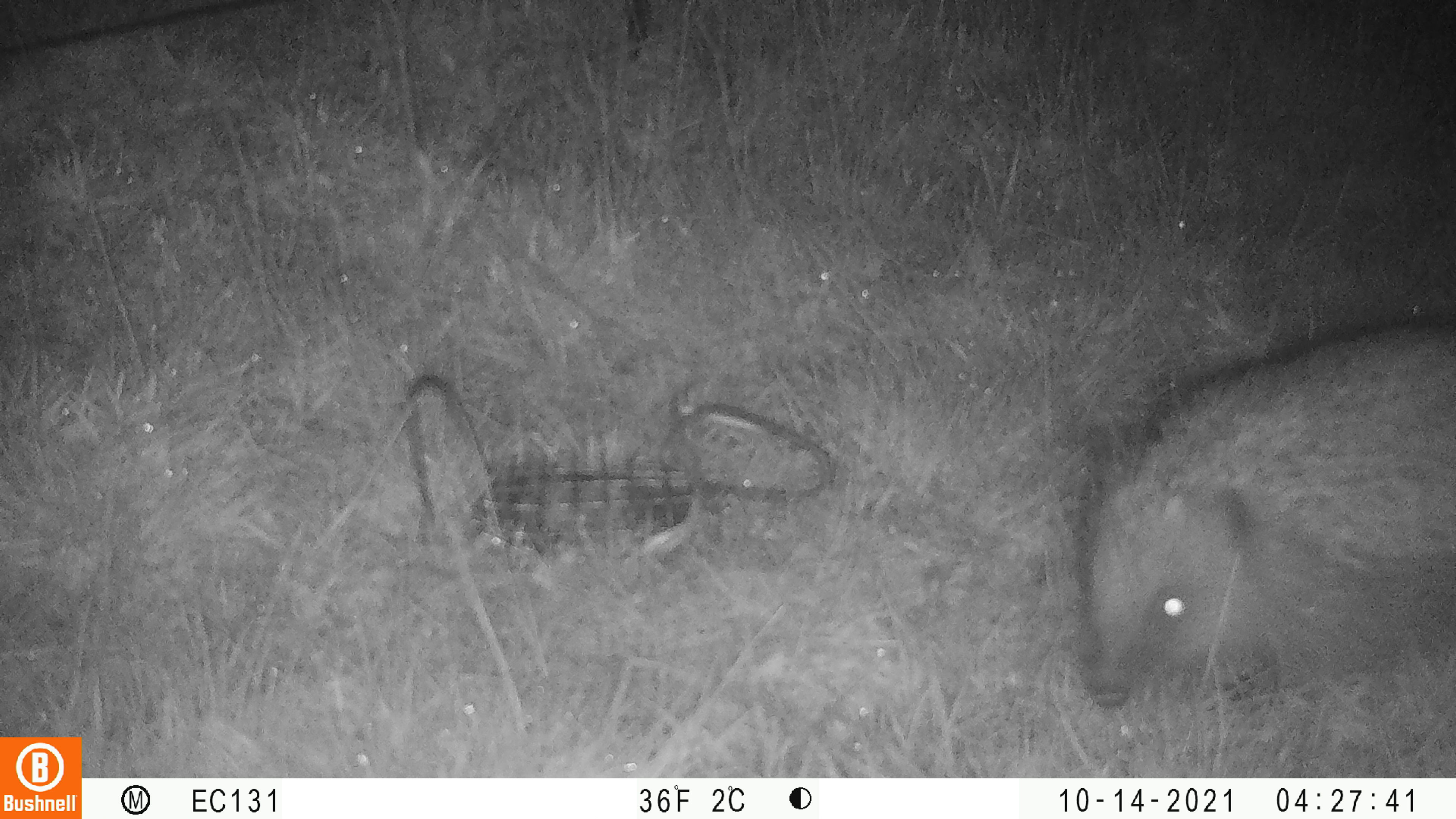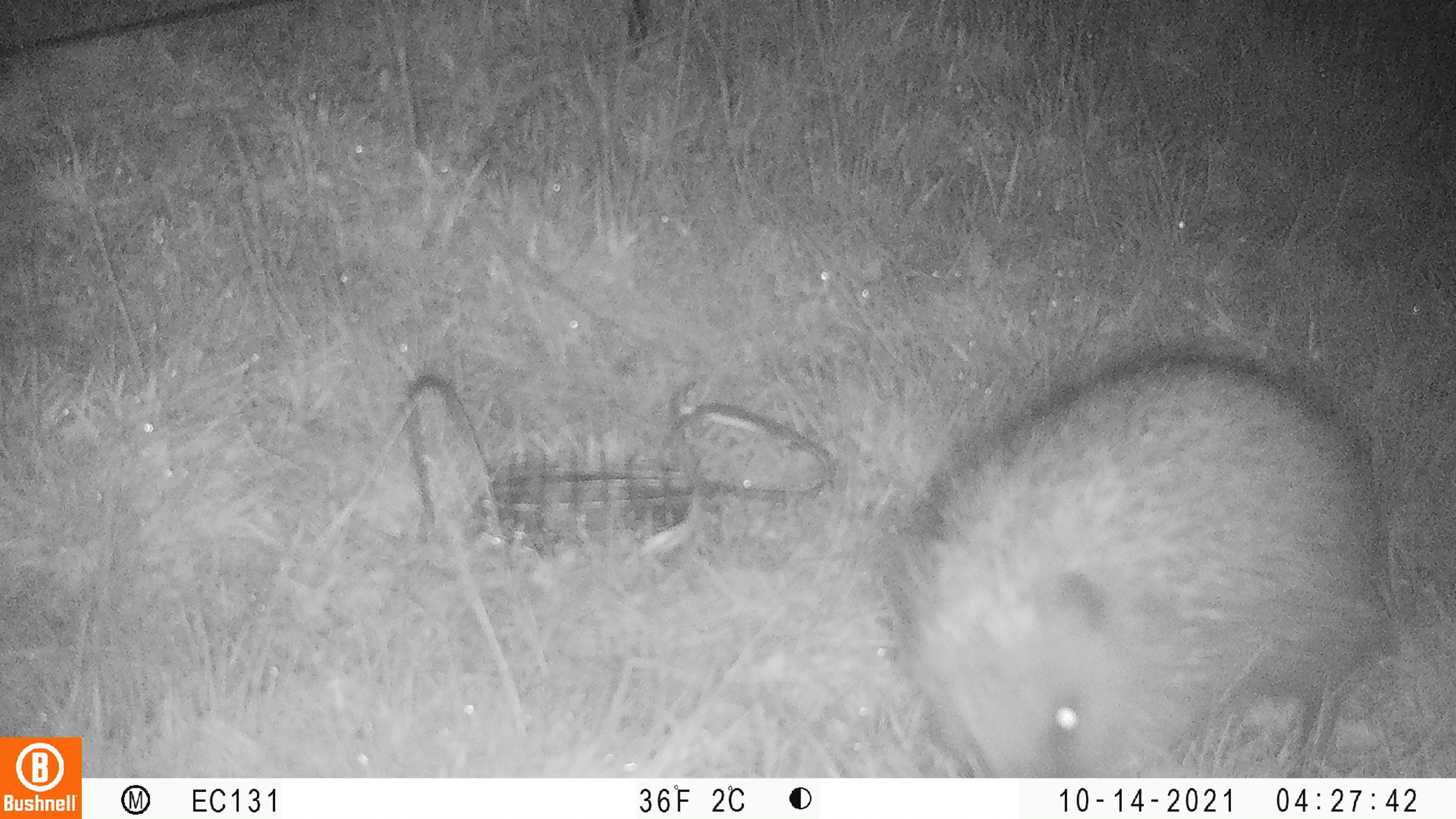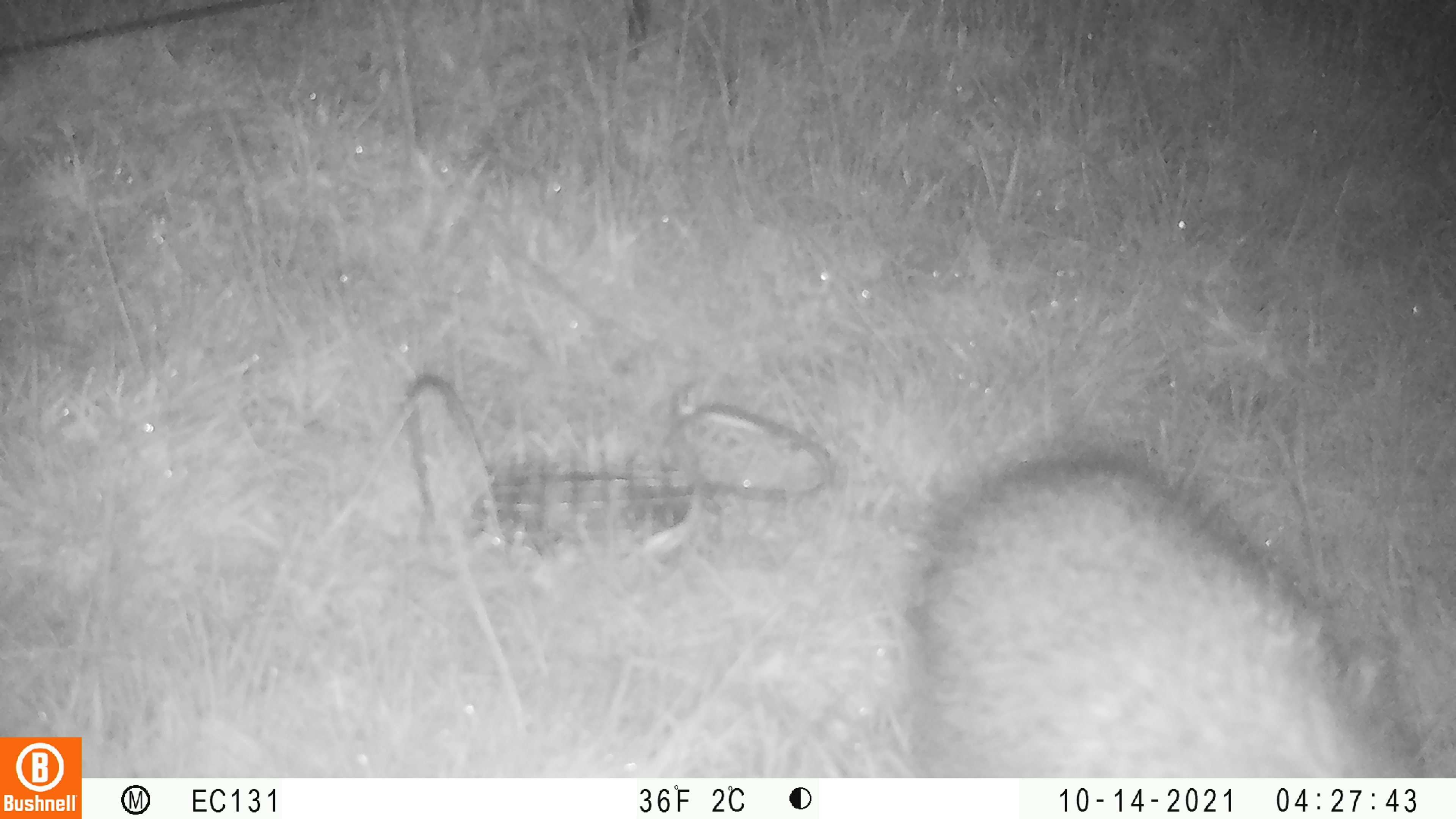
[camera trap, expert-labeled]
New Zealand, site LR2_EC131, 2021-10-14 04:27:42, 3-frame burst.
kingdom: Animalia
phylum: Chordata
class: Mammalia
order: Eulipotyphla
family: Erinaceidae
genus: Erinaceus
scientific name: Erinaceus europaeus europaeus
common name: european hedgehog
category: hedgehog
Hedgehog (european hedgehog) (Erinaceus europaeus europaeus).